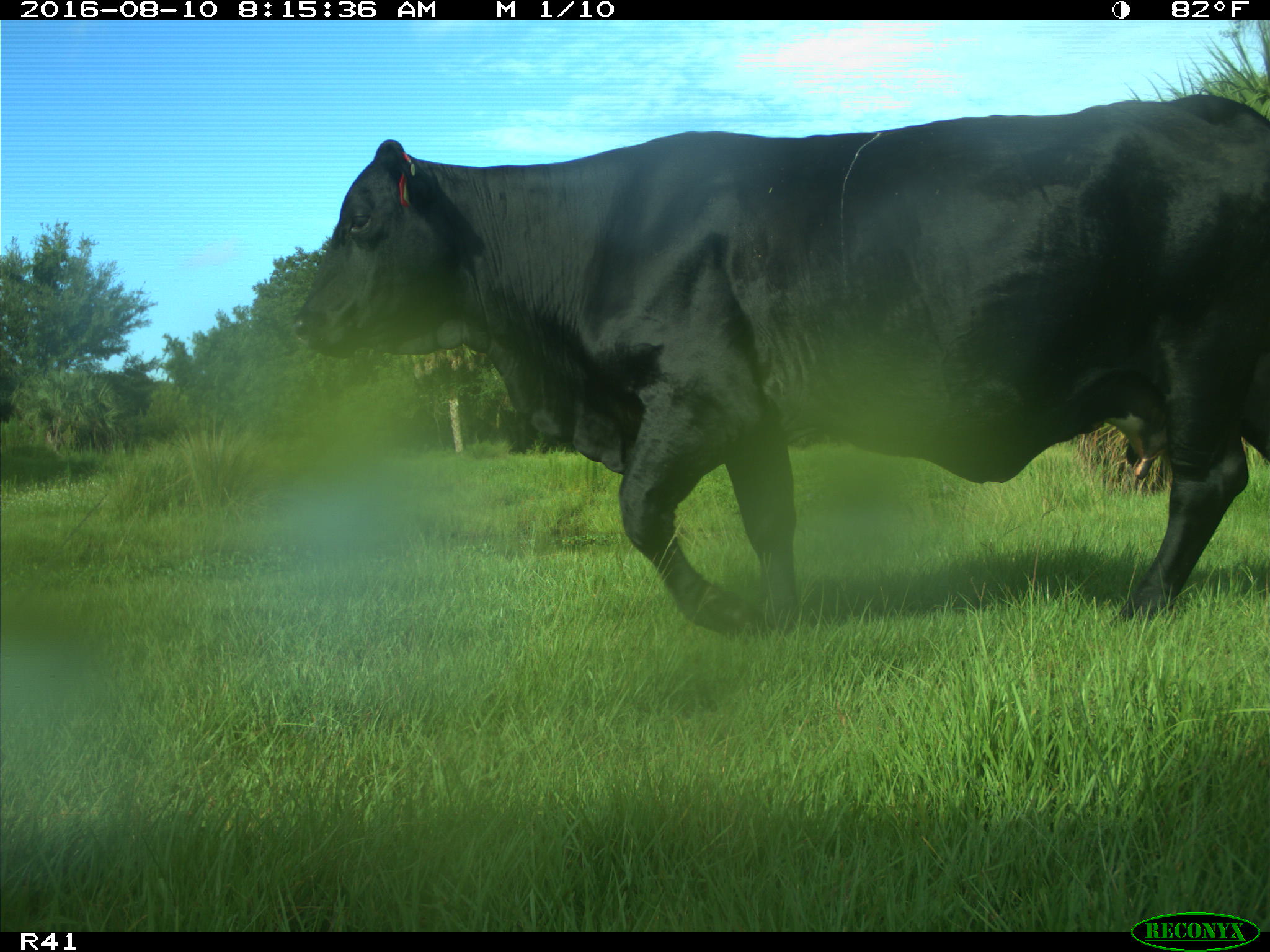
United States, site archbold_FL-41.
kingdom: Animalia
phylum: Chordata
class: Mammalia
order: Artiodactyla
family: Bovidae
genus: Bos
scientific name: Bos taurus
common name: domestic cow